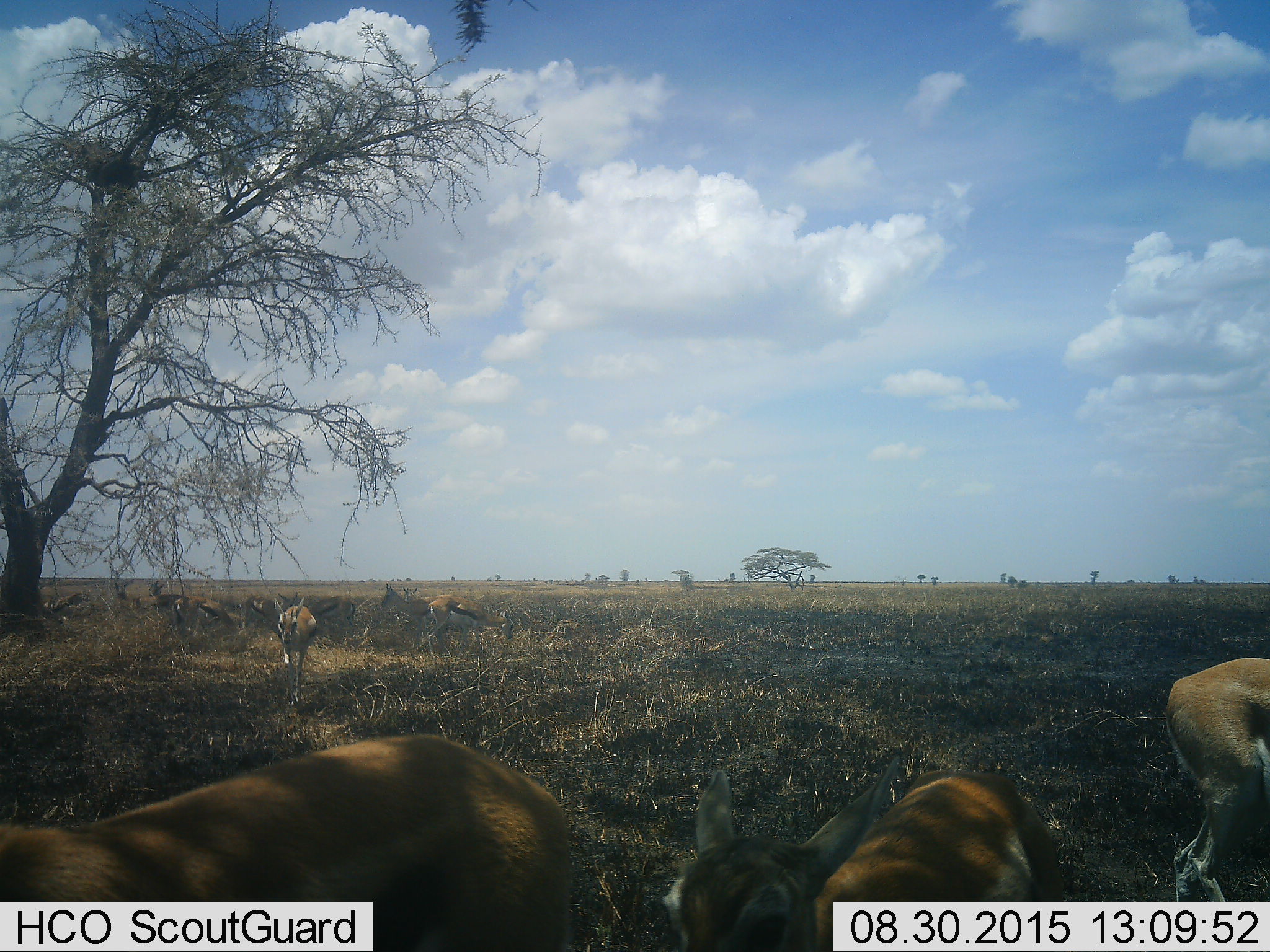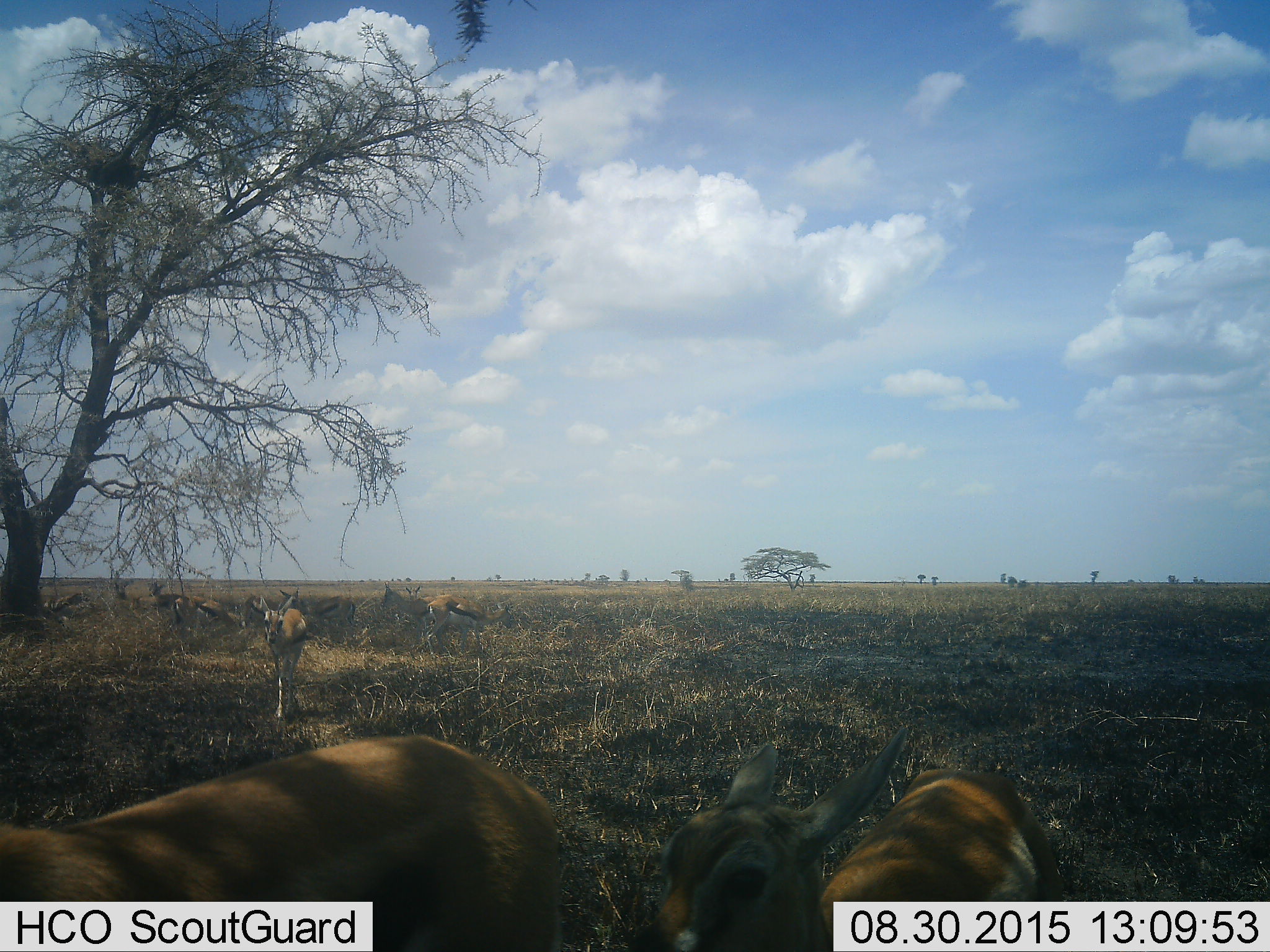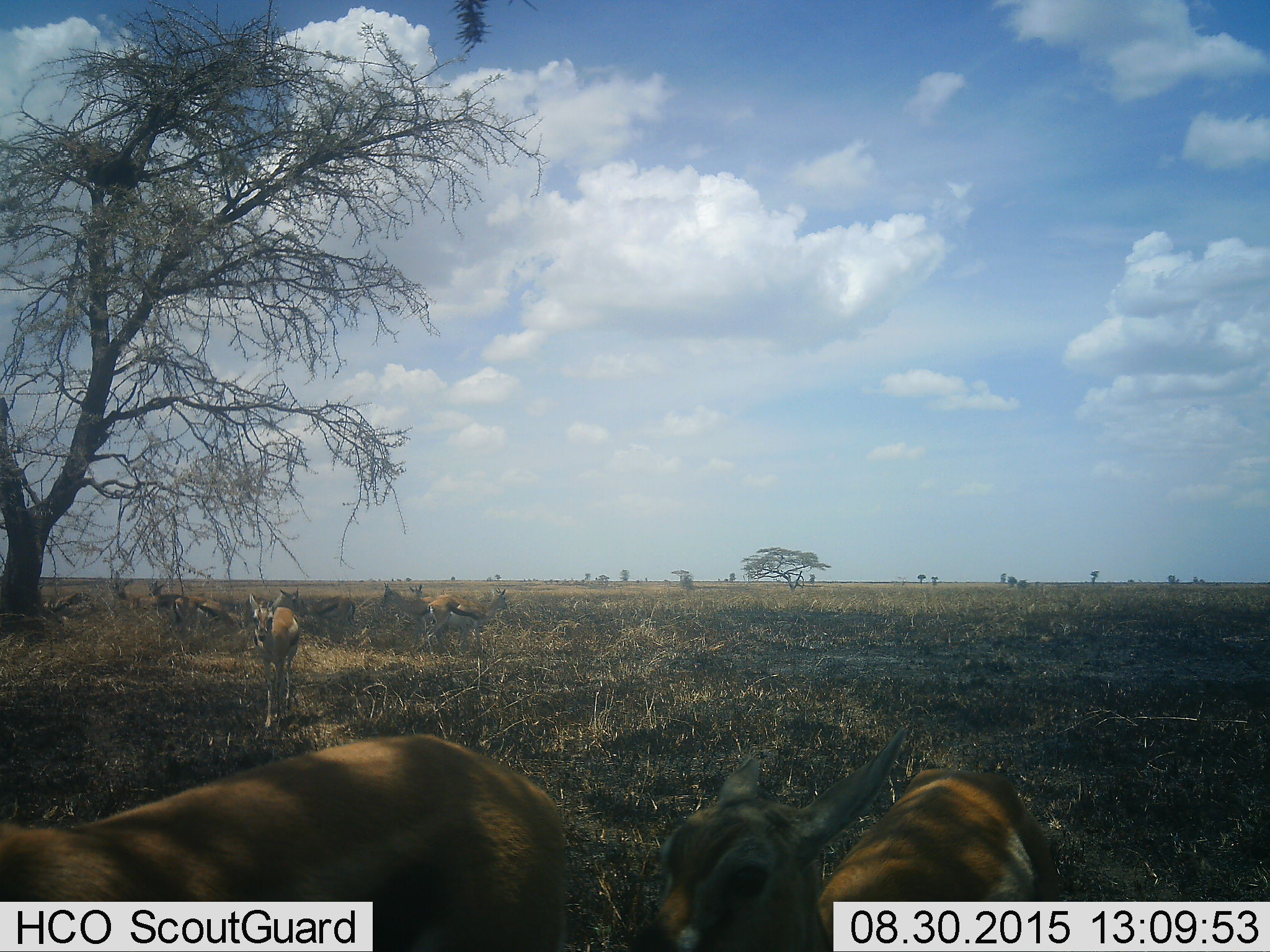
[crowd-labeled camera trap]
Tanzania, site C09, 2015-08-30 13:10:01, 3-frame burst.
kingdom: Animalia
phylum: Chordata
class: Mammalia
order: Artiodactyla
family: Bovidae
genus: Eudorcas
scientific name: Eudorcas thomsonii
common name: thomson's gazelle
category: gazellethomsons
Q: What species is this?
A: Gazellethomsons (thomson's gazelle) (Eudorcas thomsonii).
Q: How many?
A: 11-50.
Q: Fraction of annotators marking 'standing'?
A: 100%.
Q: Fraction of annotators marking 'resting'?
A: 29%.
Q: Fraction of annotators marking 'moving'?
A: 50%.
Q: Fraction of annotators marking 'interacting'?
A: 21%.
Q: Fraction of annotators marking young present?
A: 50%.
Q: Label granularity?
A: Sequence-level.